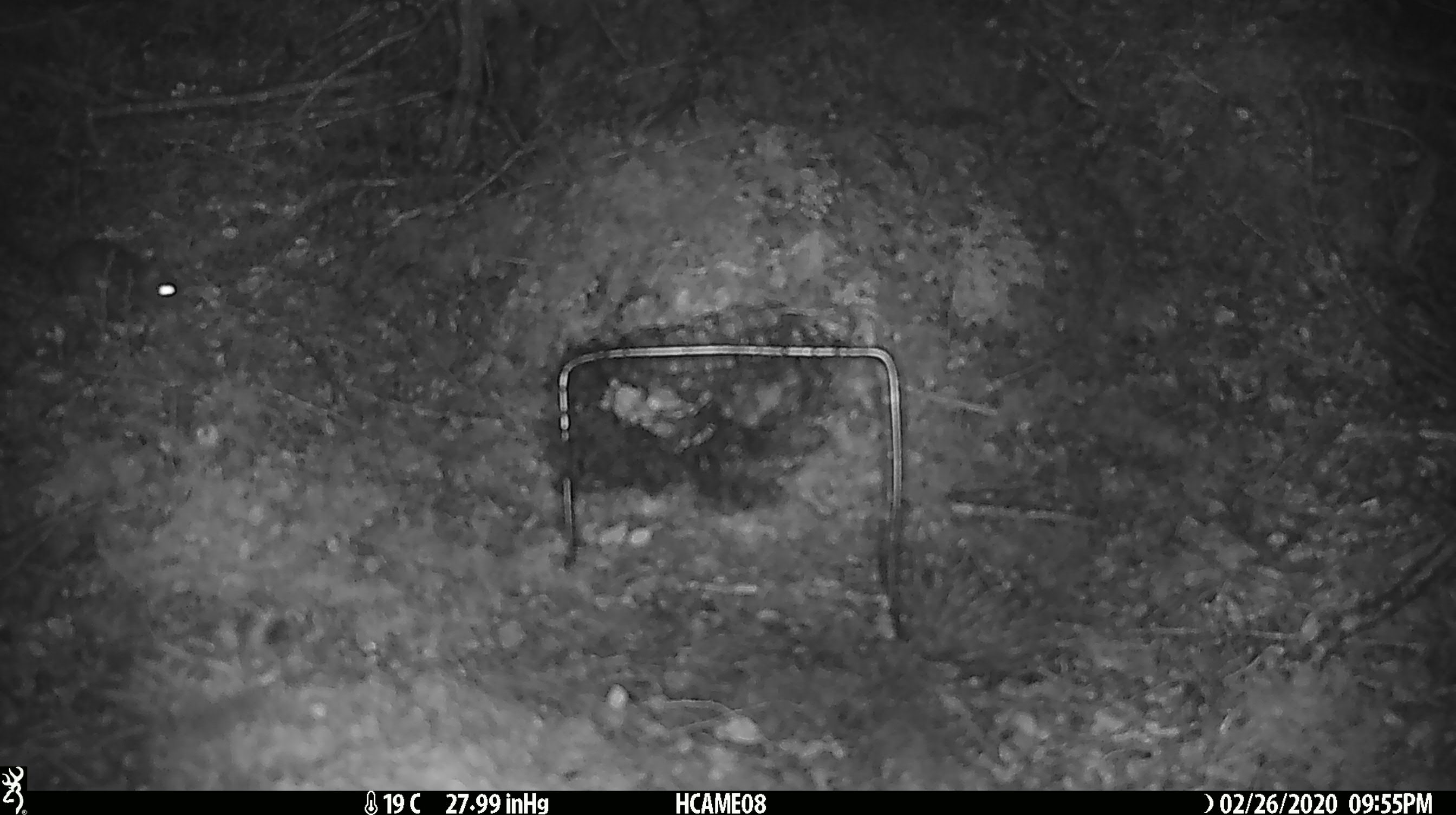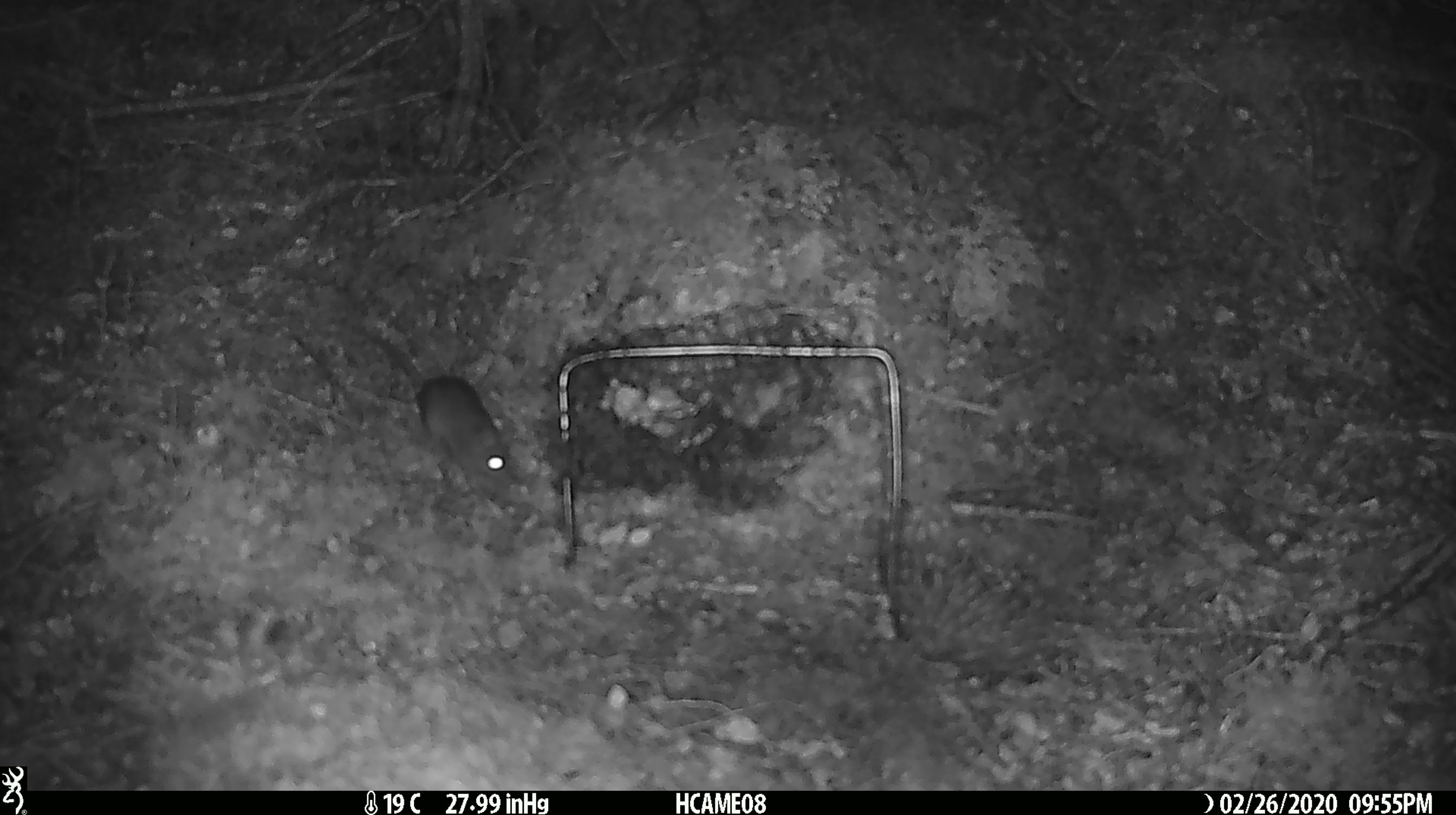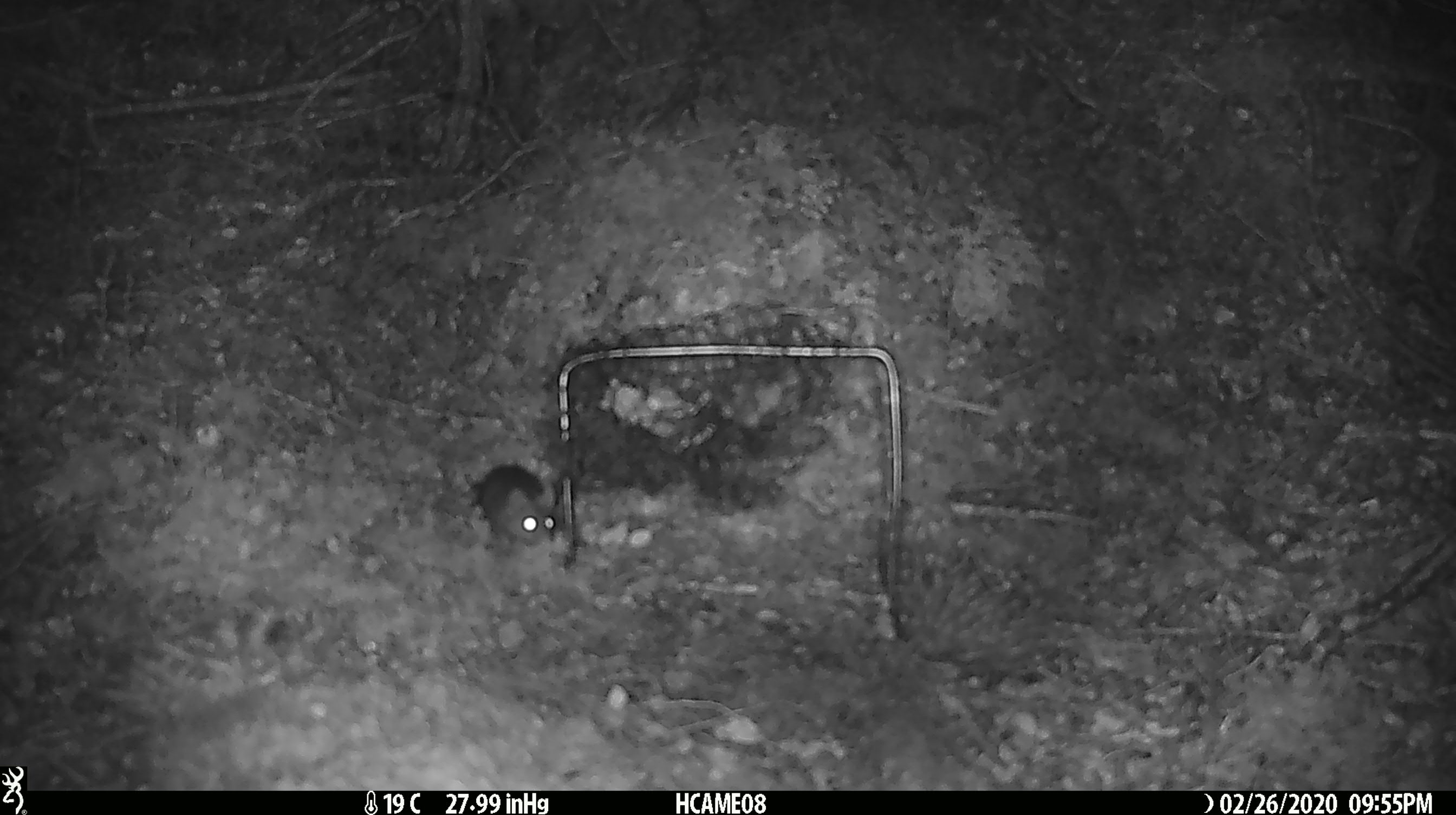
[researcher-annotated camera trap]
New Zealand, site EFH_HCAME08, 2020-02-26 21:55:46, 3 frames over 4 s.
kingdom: Animalia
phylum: Chordata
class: Mammalia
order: Rodentia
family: Muridae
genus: Mus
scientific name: Mus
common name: mouse